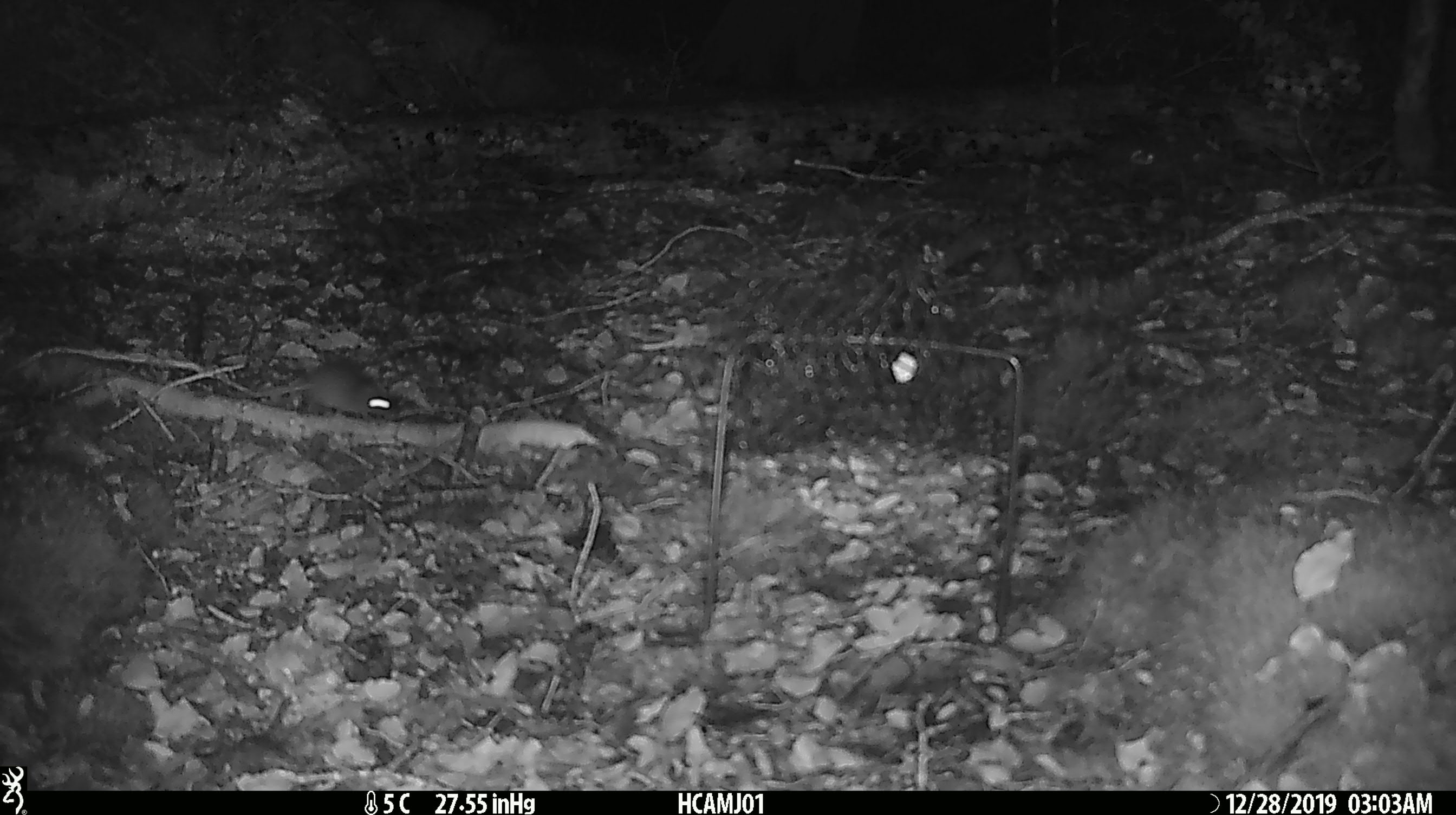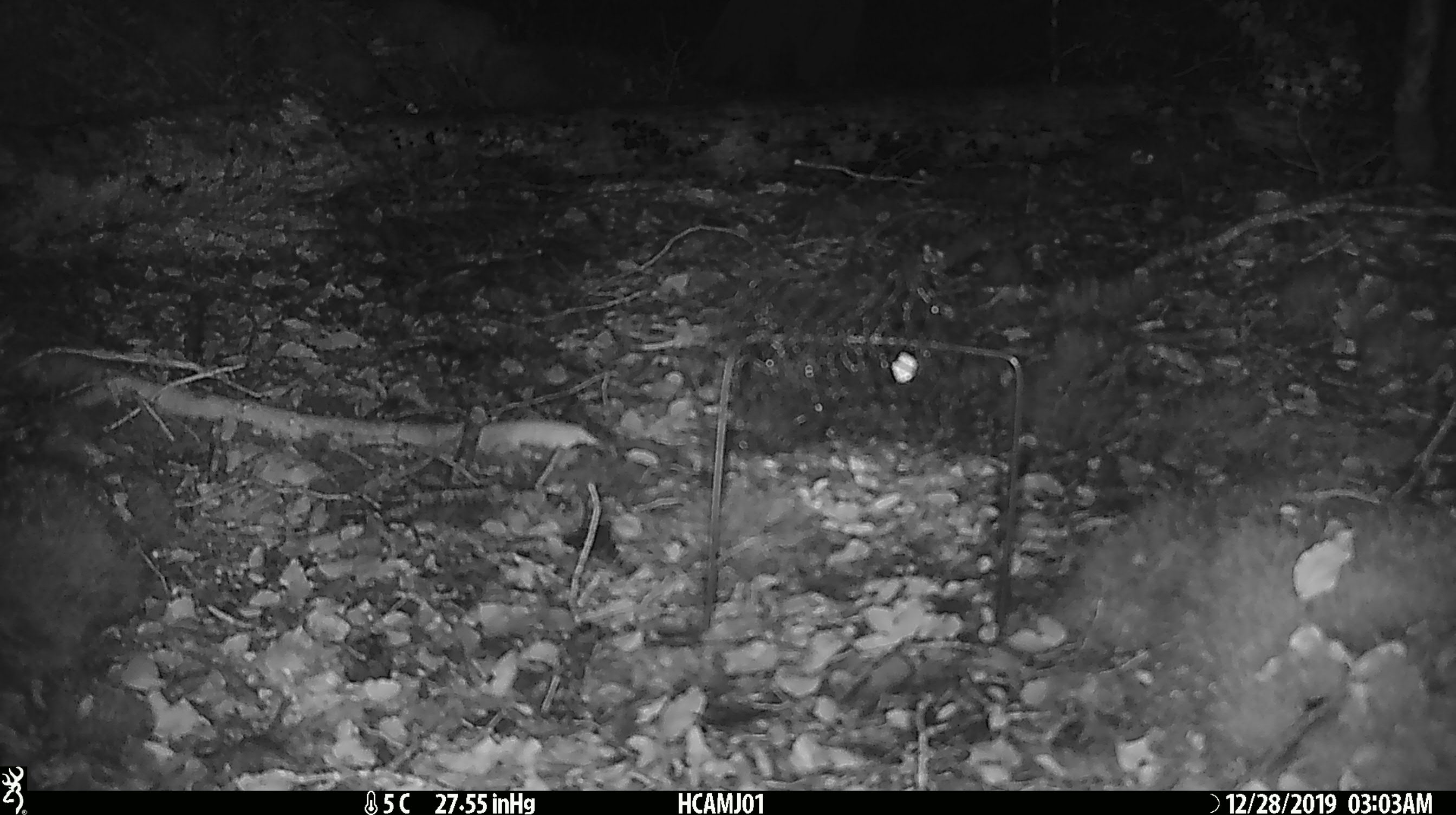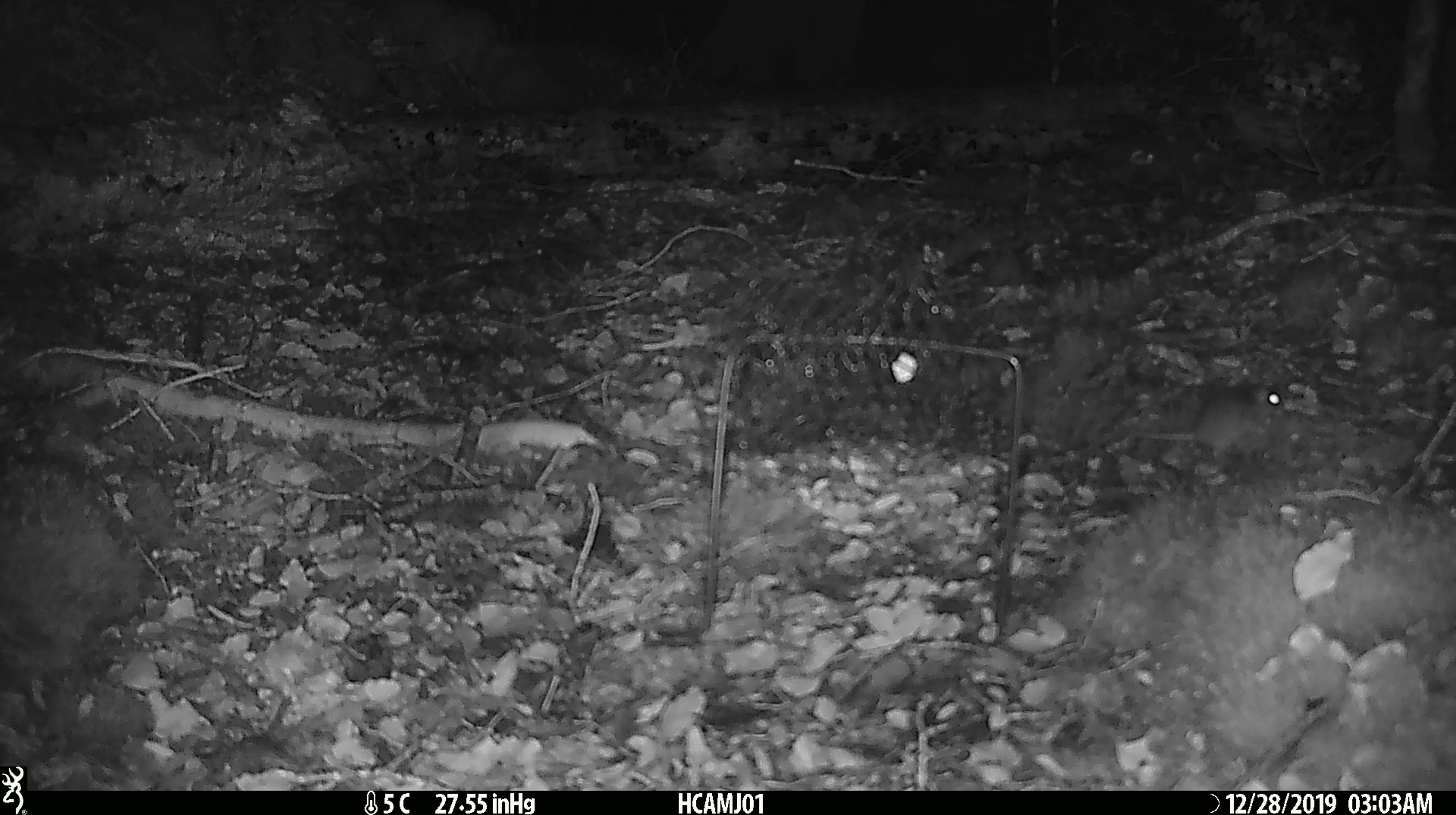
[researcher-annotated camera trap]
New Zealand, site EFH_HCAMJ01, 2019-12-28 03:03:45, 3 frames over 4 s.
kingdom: Animalia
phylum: Chordata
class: Mammalia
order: Rodentia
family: Muridae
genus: Mus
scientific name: Mus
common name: mouse